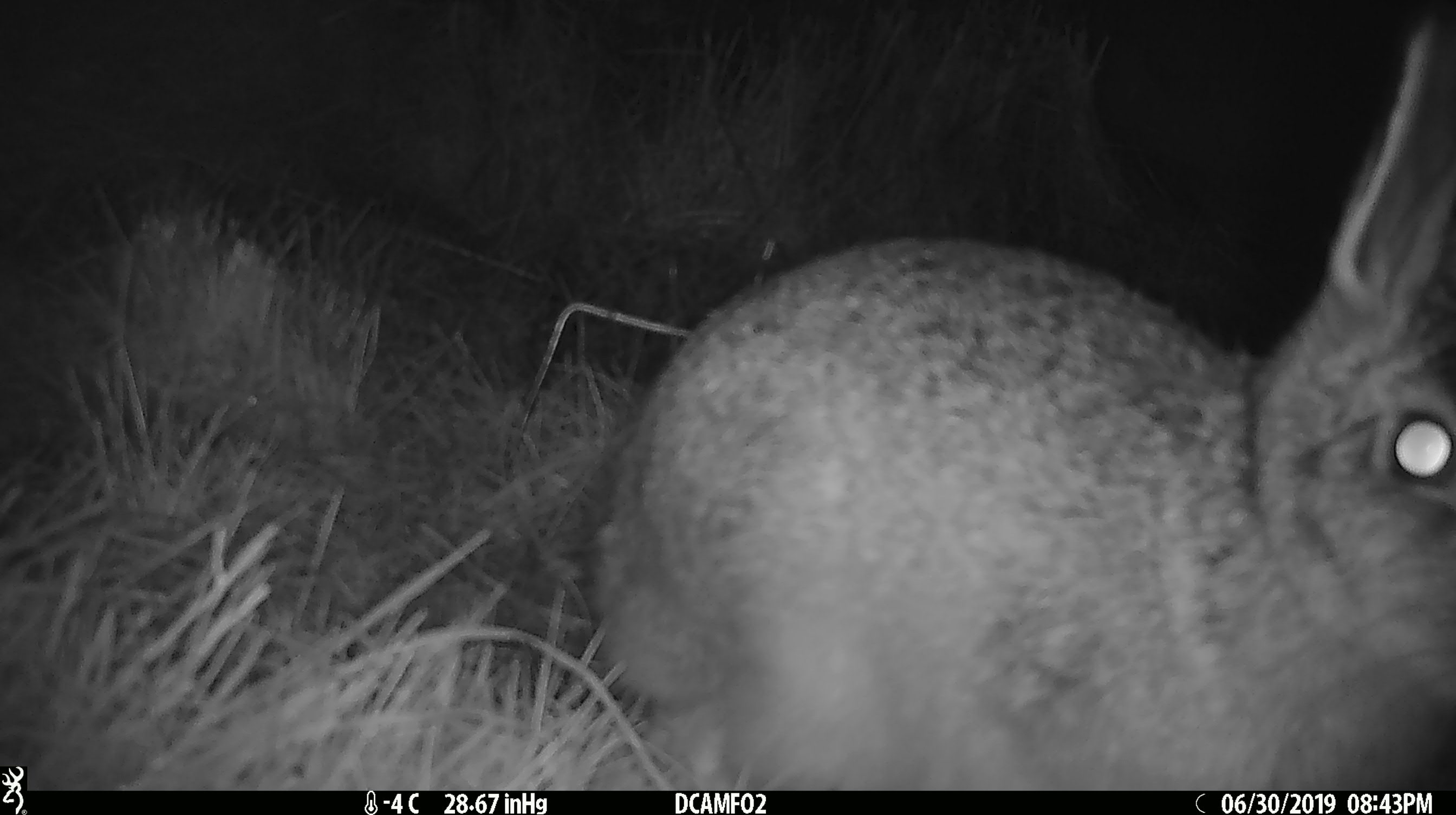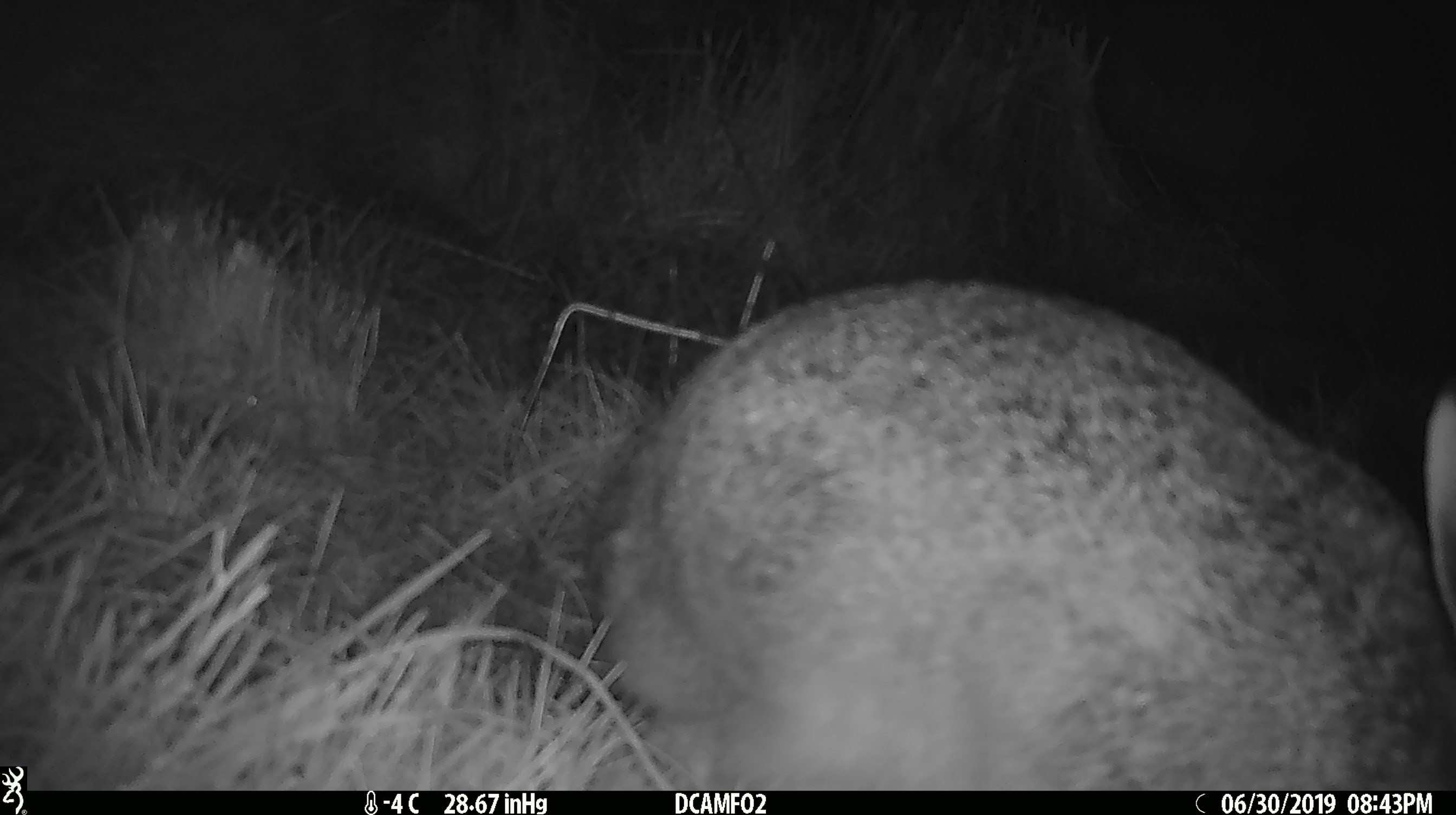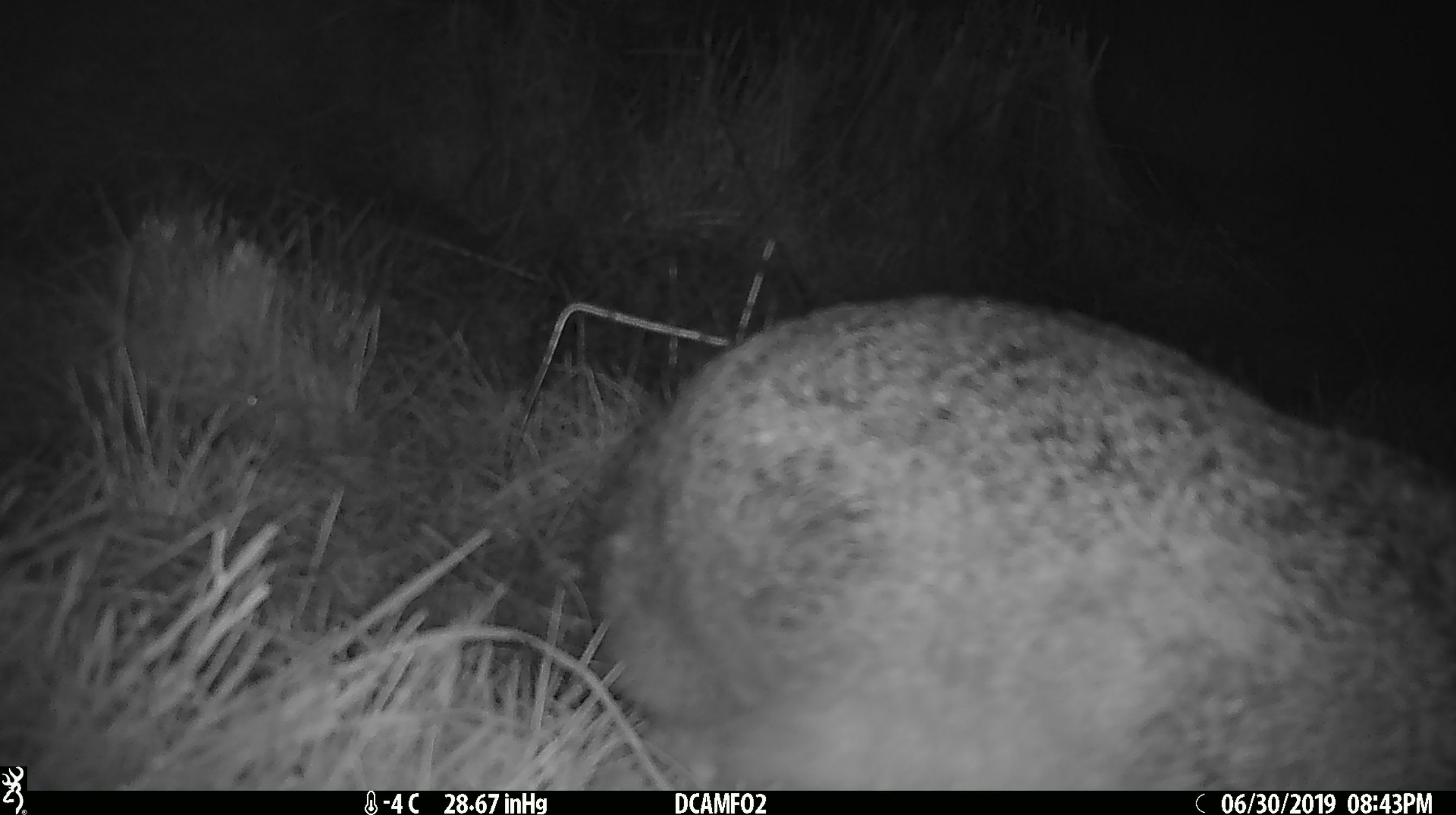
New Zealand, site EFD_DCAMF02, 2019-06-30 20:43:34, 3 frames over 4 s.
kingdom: Animalia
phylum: Chordata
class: Mammalia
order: Lagomorpha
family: Leporidae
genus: Lepus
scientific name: Lepus europaeus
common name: brown hare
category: hare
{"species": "hare (brown hare) (Lepus europaeus)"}